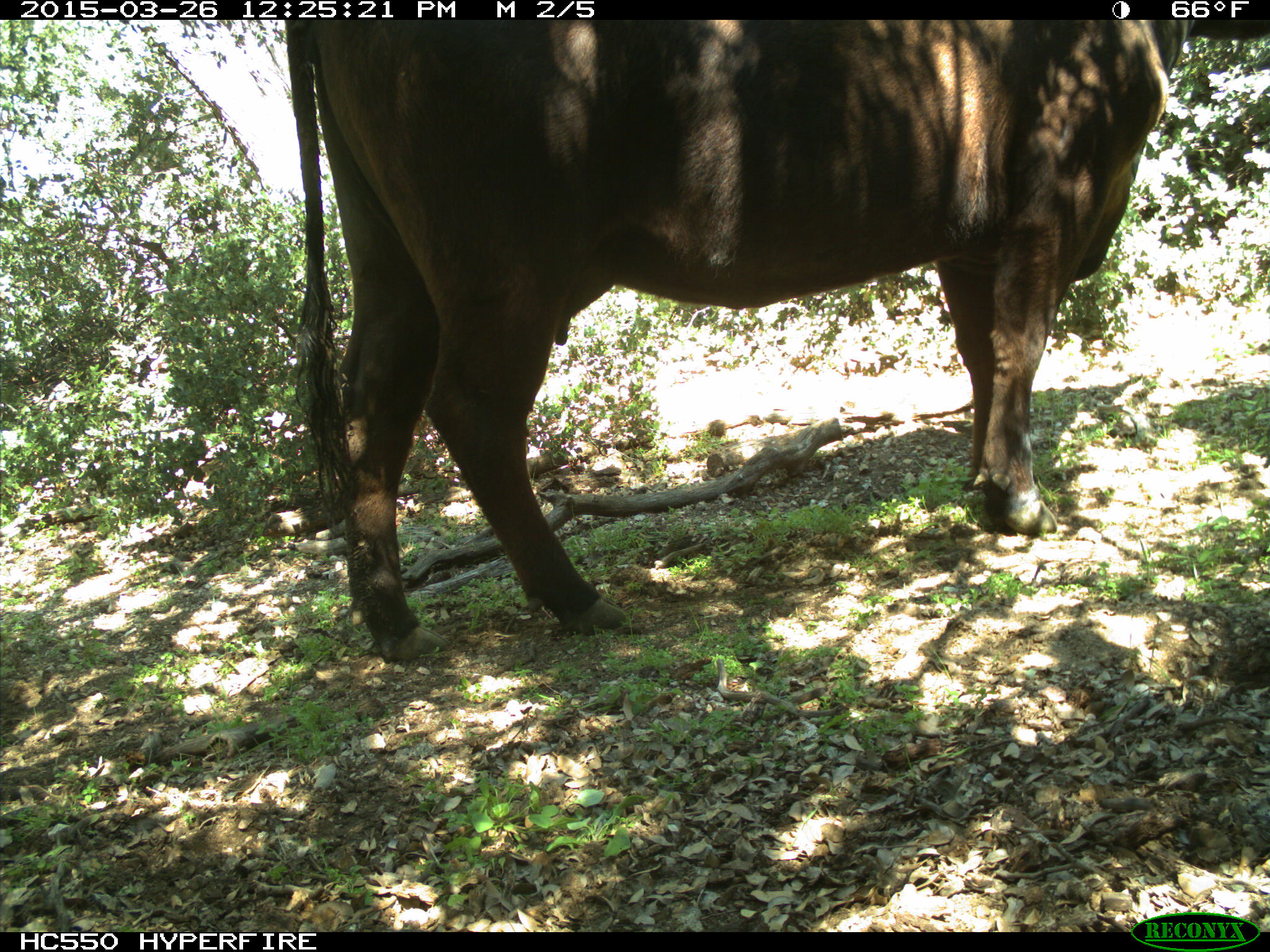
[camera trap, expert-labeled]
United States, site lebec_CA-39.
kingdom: Animalia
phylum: Chordata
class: Mammalia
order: Artiodactyla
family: Bovidae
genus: Bos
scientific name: Bos taurus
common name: domestic cow